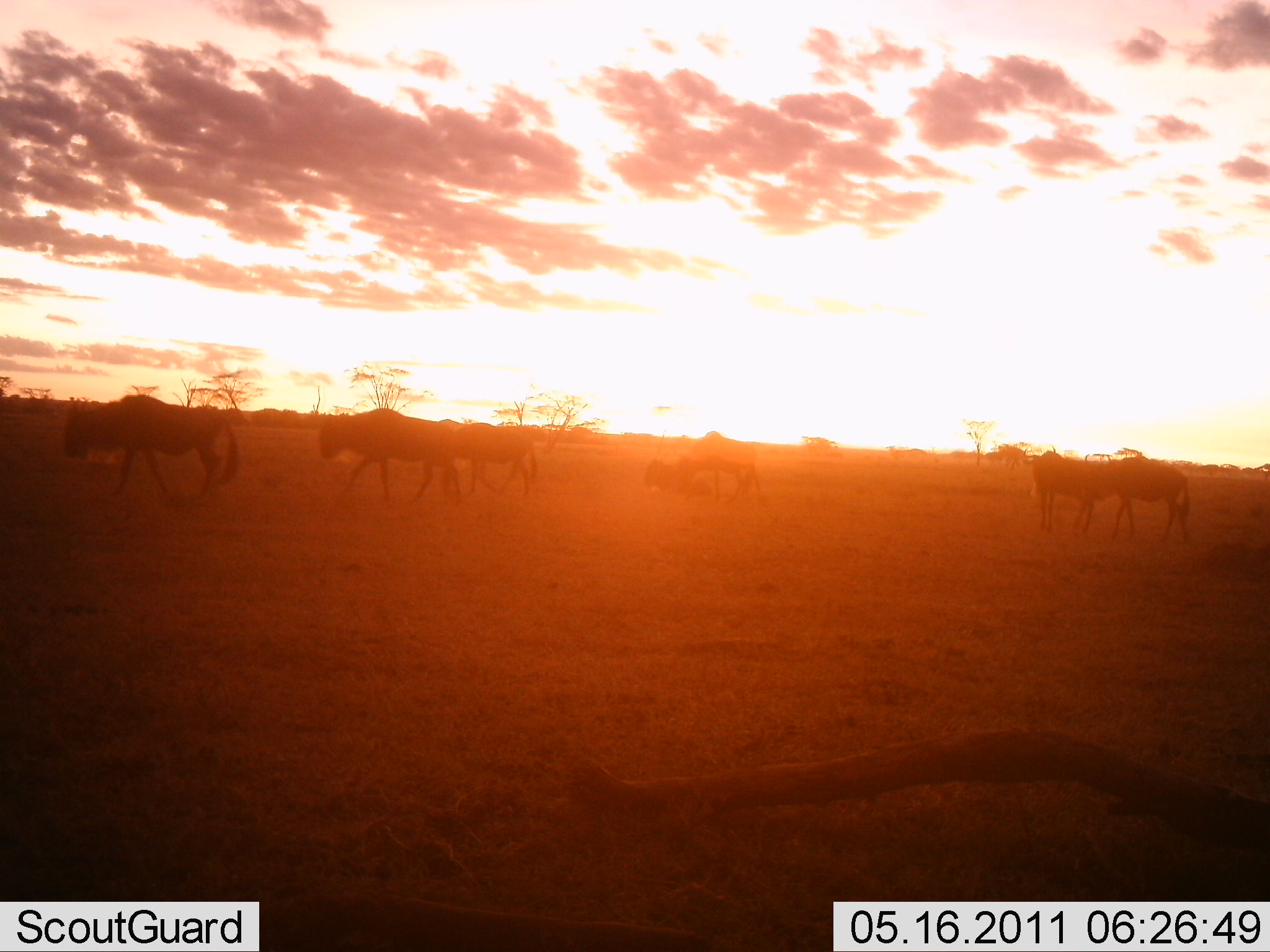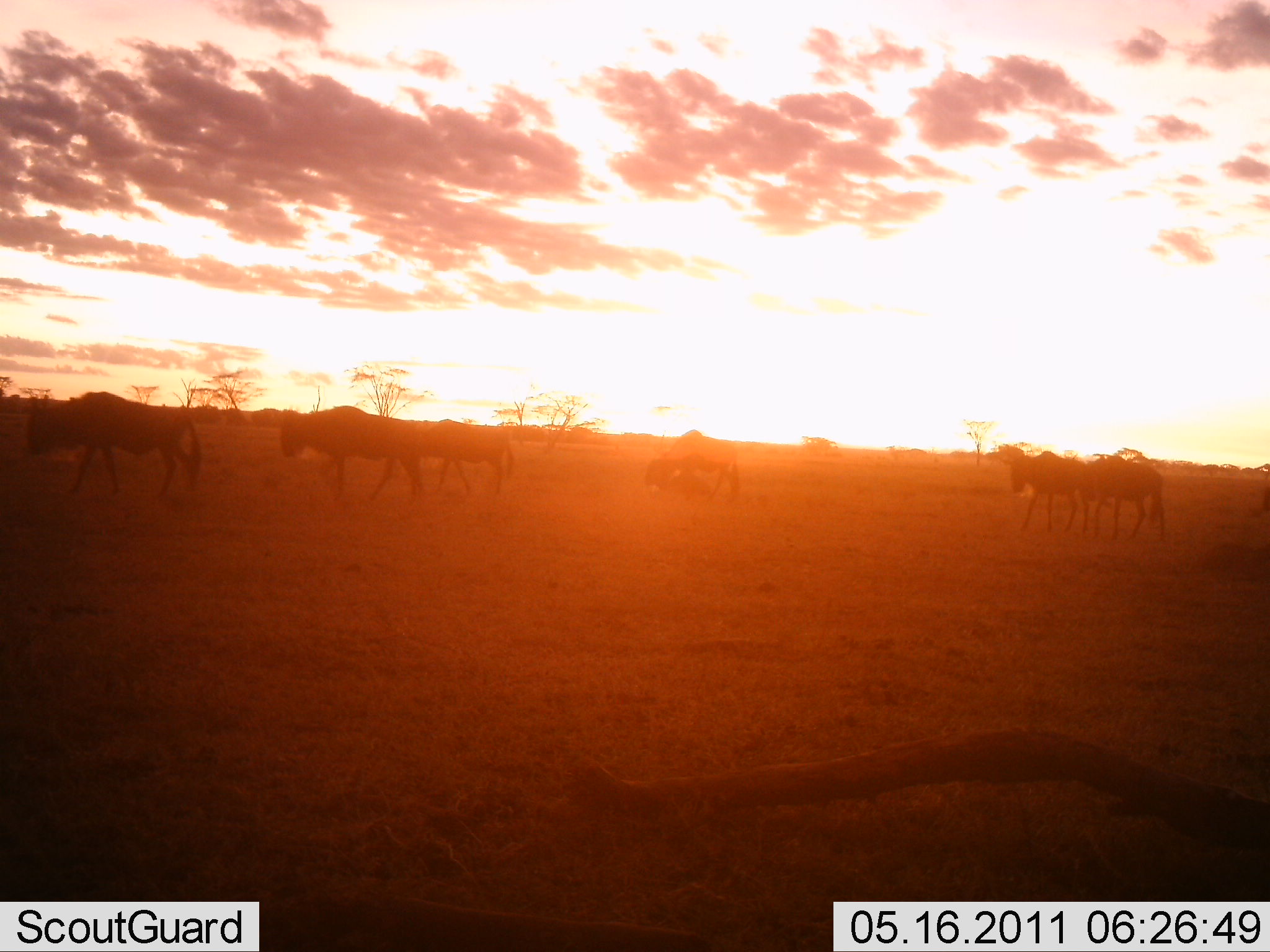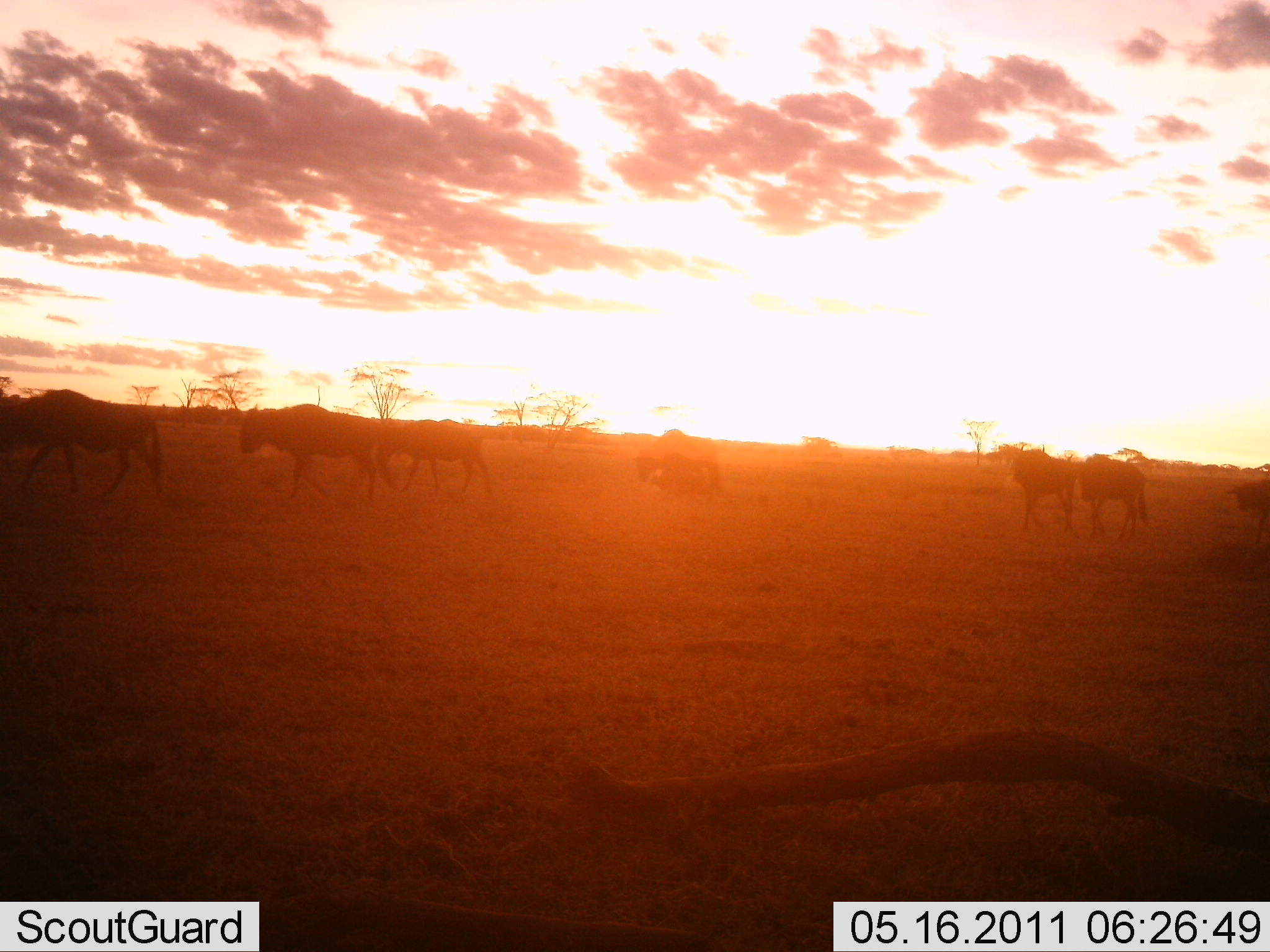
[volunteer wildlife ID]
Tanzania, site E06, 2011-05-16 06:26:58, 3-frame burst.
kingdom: Animalia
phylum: Chordata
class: Mammalia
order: Artiodactyla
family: Bovidae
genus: Connochaetes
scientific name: Connochaetes taurinus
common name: blue wildebeest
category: wildebeest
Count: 7.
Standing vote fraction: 8%.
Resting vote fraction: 8%.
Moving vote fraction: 100%.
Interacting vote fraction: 8%.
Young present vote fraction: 0%.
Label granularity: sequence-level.